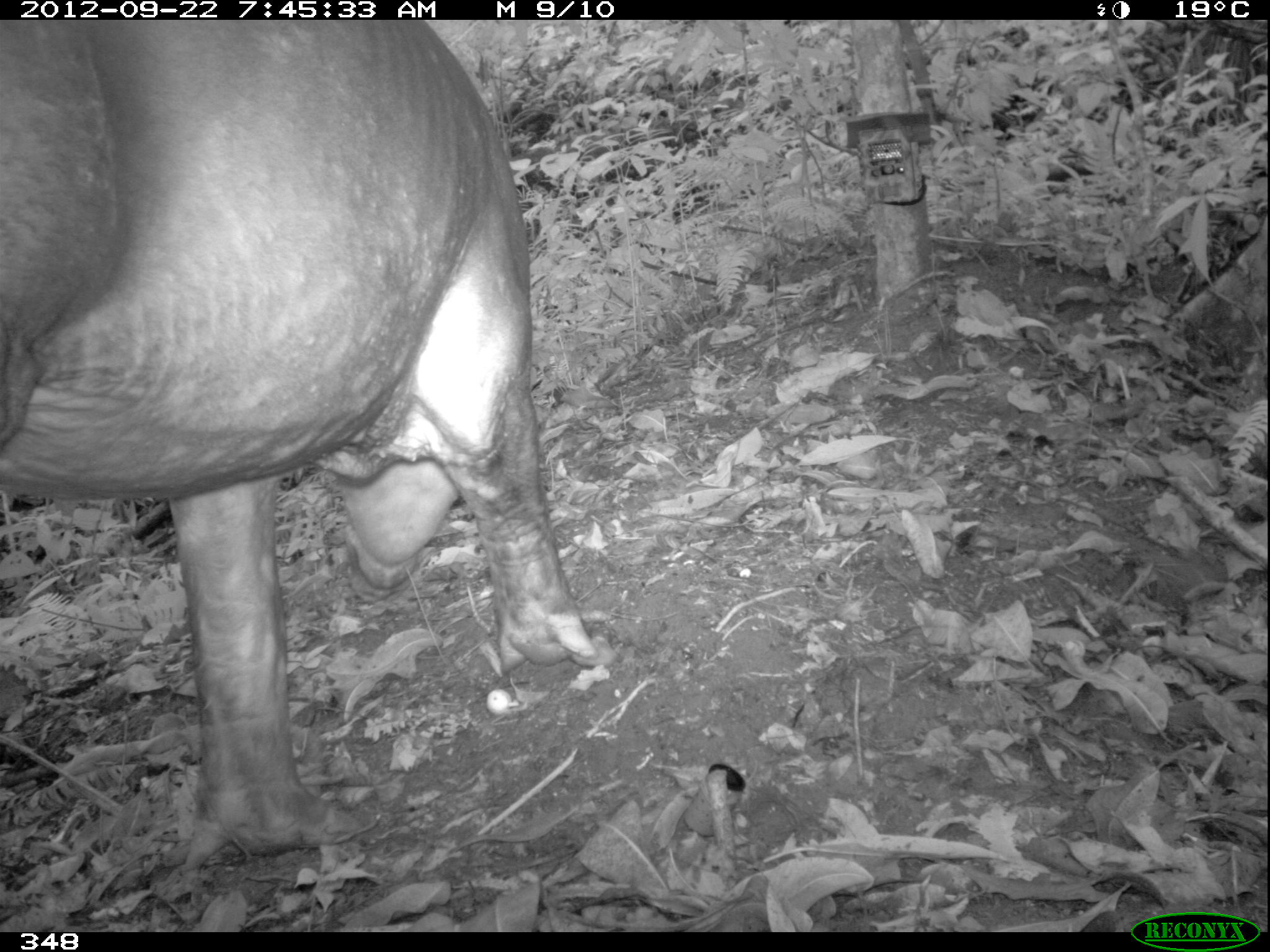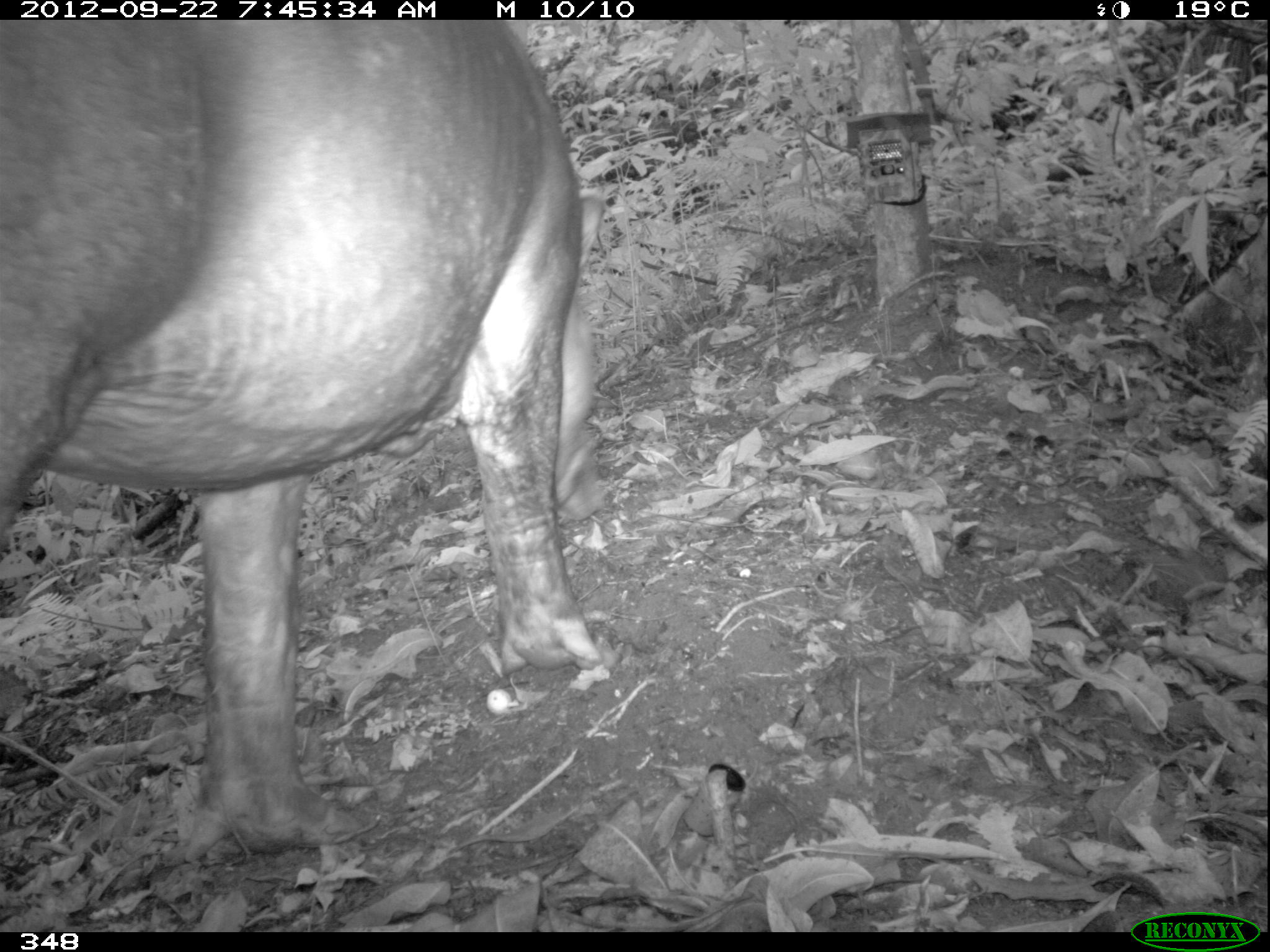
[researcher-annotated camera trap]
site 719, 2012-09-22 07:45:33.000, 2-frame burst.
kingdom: Animalia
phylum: Chordata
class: Mammalia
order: Perissodactyla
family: Tapiridae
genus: Tapirus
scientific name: Tapirus terrestris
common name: south american tapir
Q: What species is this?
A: Tapirus terrestris (south american tapir).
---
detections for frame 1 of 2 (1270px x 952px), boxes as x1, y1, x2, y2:
tapirus terrestris: 0, 19, 614, 874